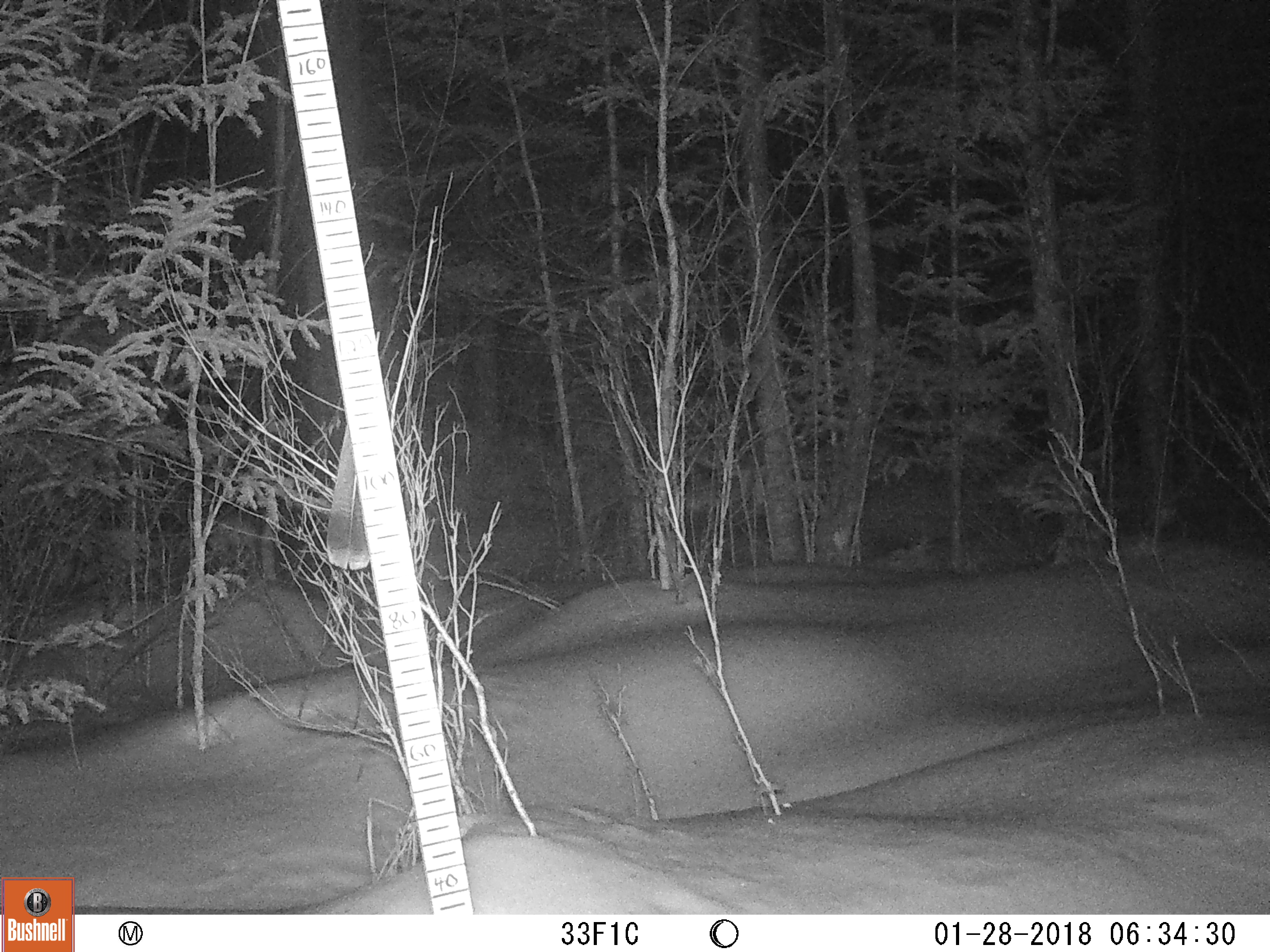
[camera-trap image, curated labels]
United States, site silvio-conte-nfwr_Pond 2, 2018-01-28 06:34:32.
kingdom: Animalia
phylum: Chordata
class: Mammalia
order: Lagomorpha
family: Leporidae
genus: Lepus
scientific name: Lepus americanus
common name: snowshoe hare